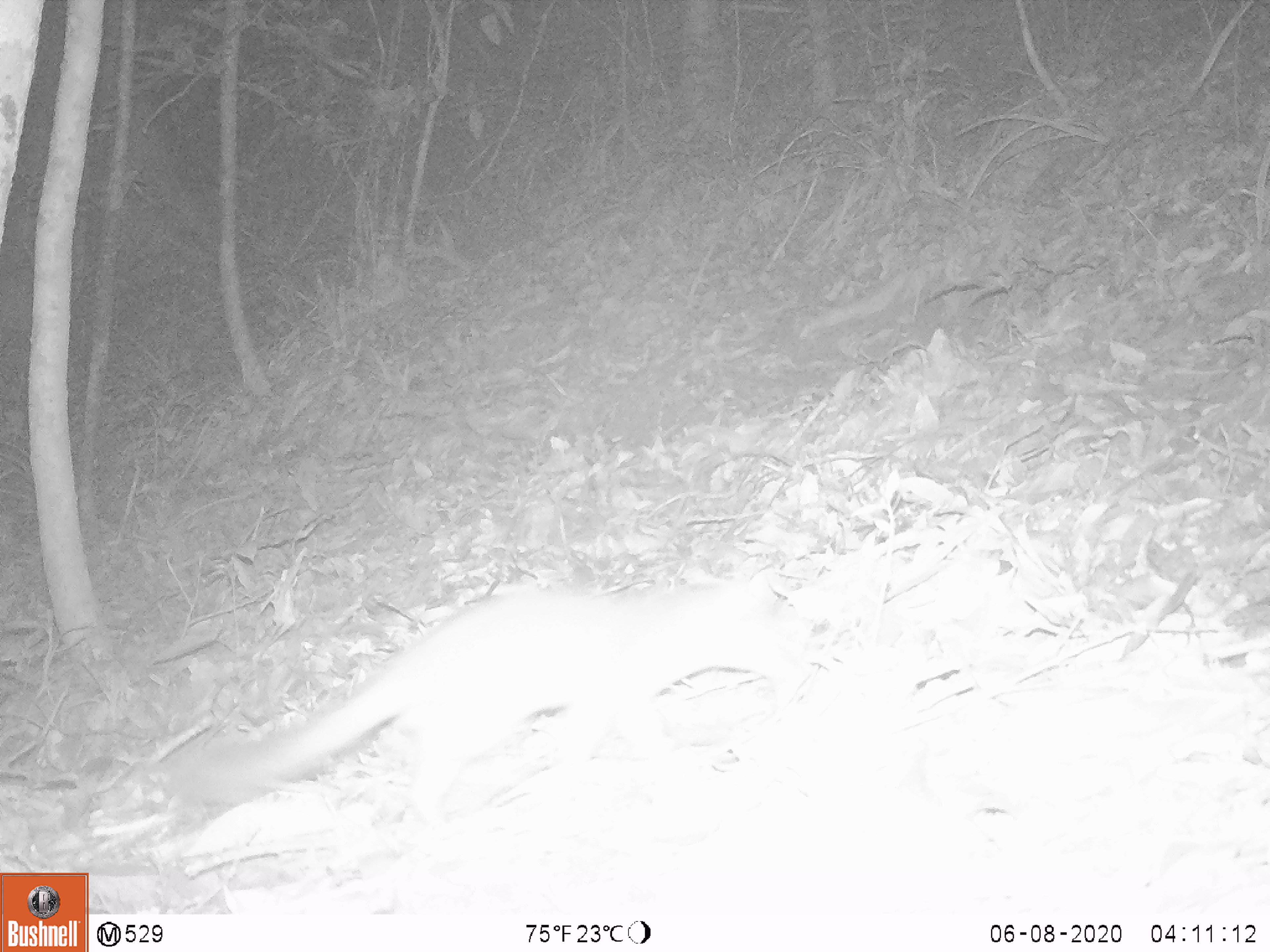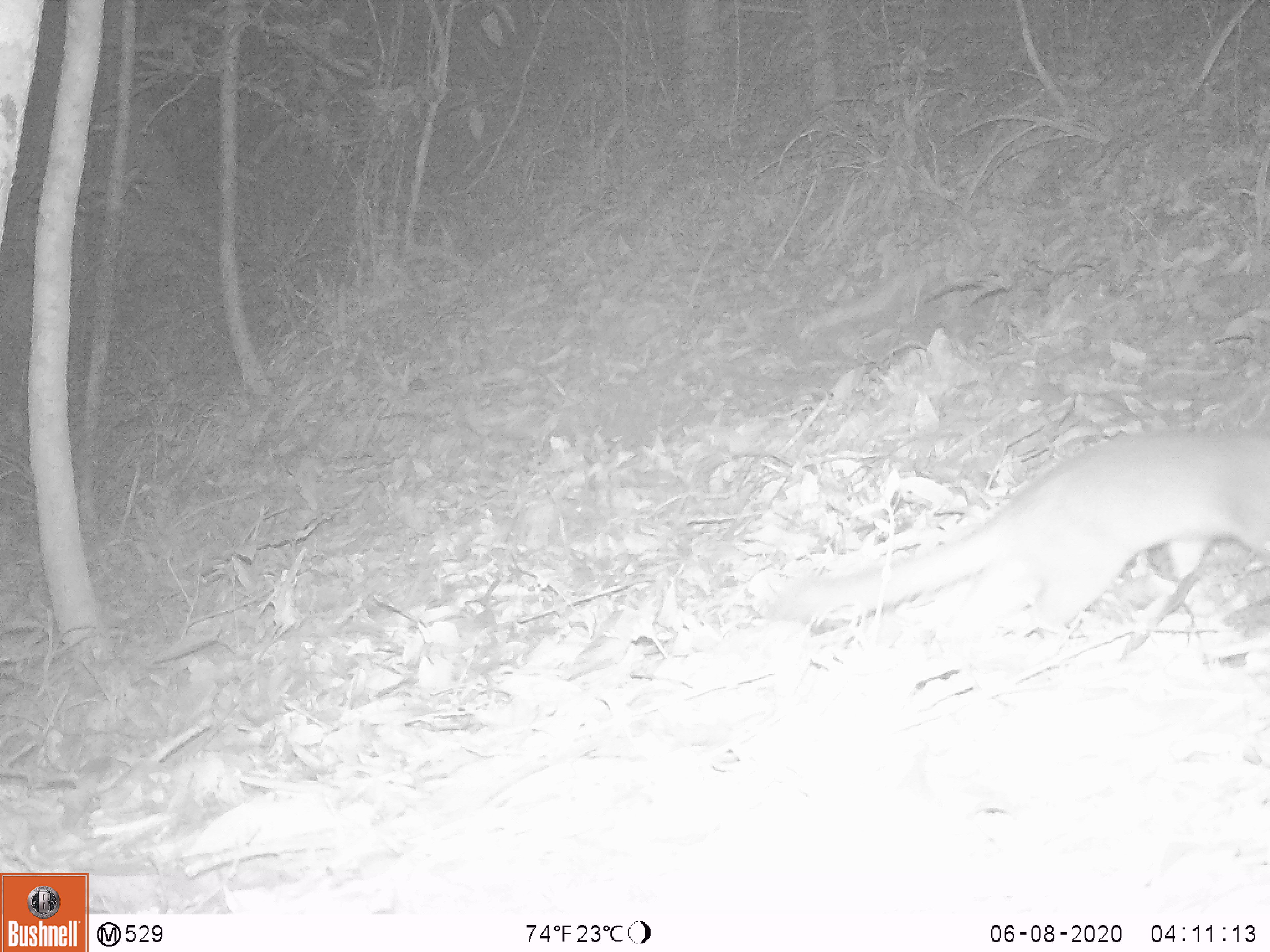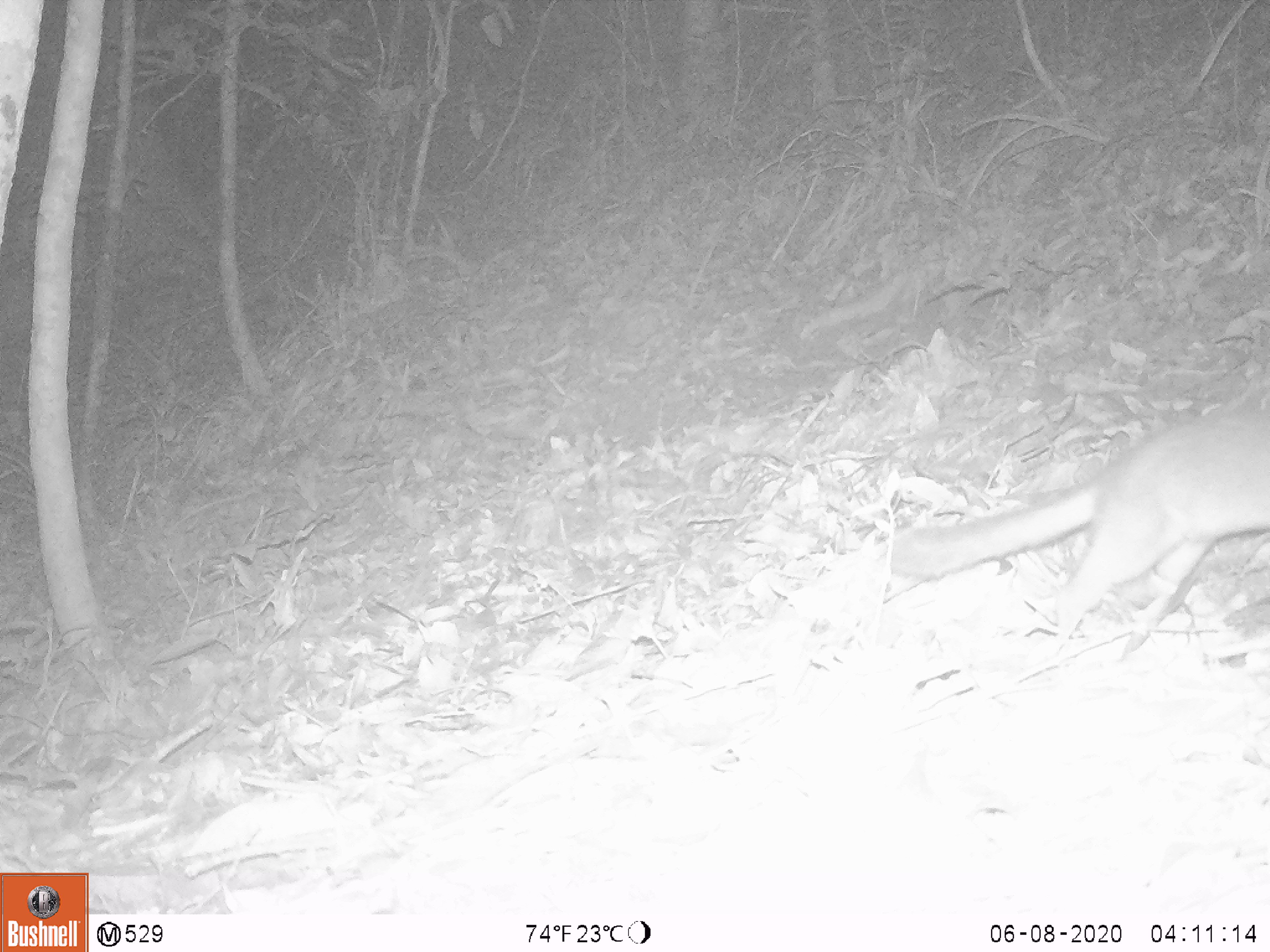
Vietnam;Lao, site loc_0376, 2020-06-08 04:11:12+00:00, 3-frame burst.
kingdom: Animalia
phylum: Chordata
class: Mammalia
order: Carnivora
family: Mustelidae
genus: Melogale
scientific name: Melogale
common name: ferret badger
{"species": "ferret badger (Melogale)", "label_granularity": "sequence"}